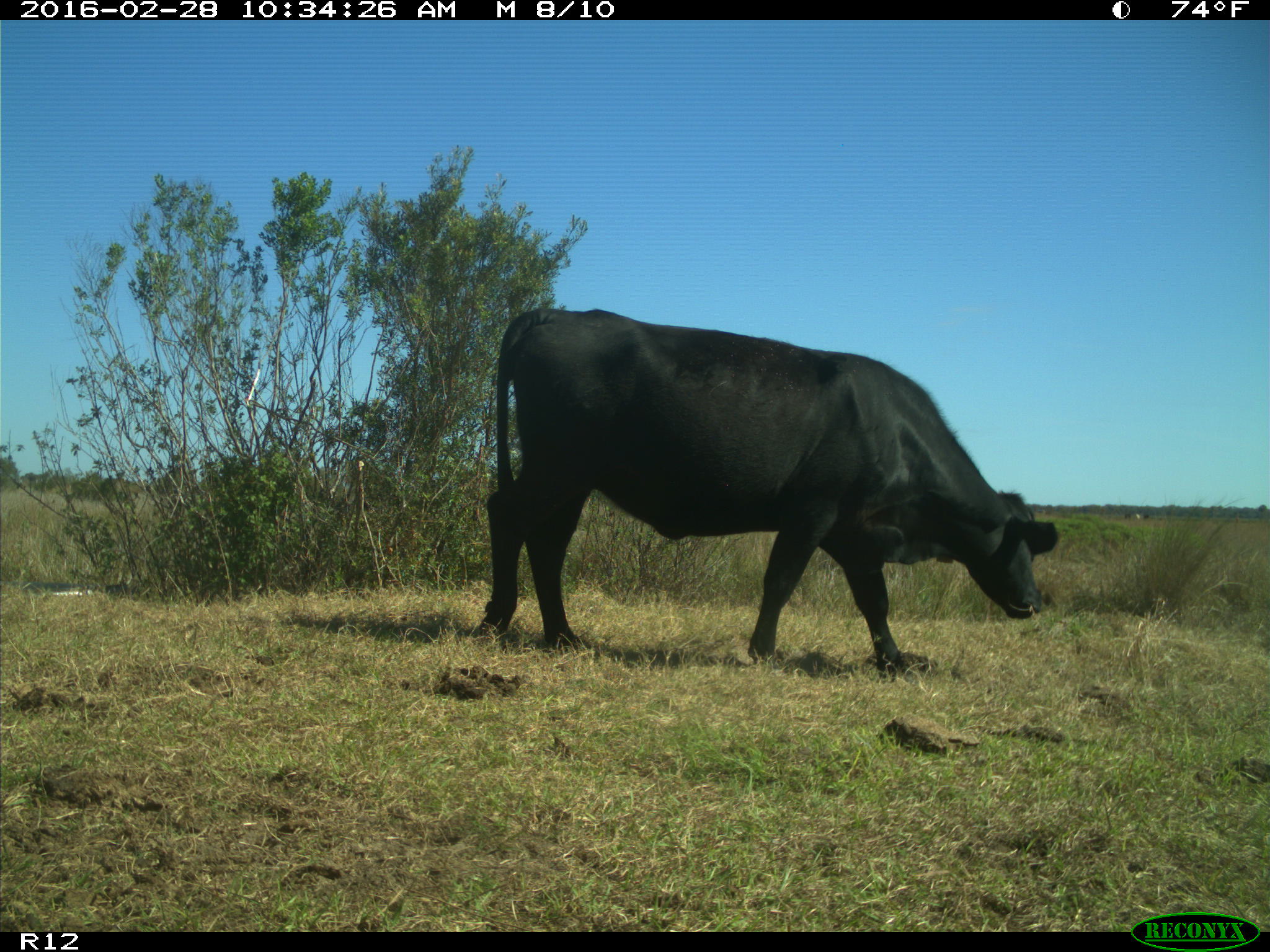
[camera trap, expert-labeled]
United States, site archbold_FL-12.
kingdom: Animalia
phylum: Chordata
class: Mammalia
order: Artiodactyla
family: Bovidae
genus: Bos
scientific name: Bos taurus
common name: domestic cow